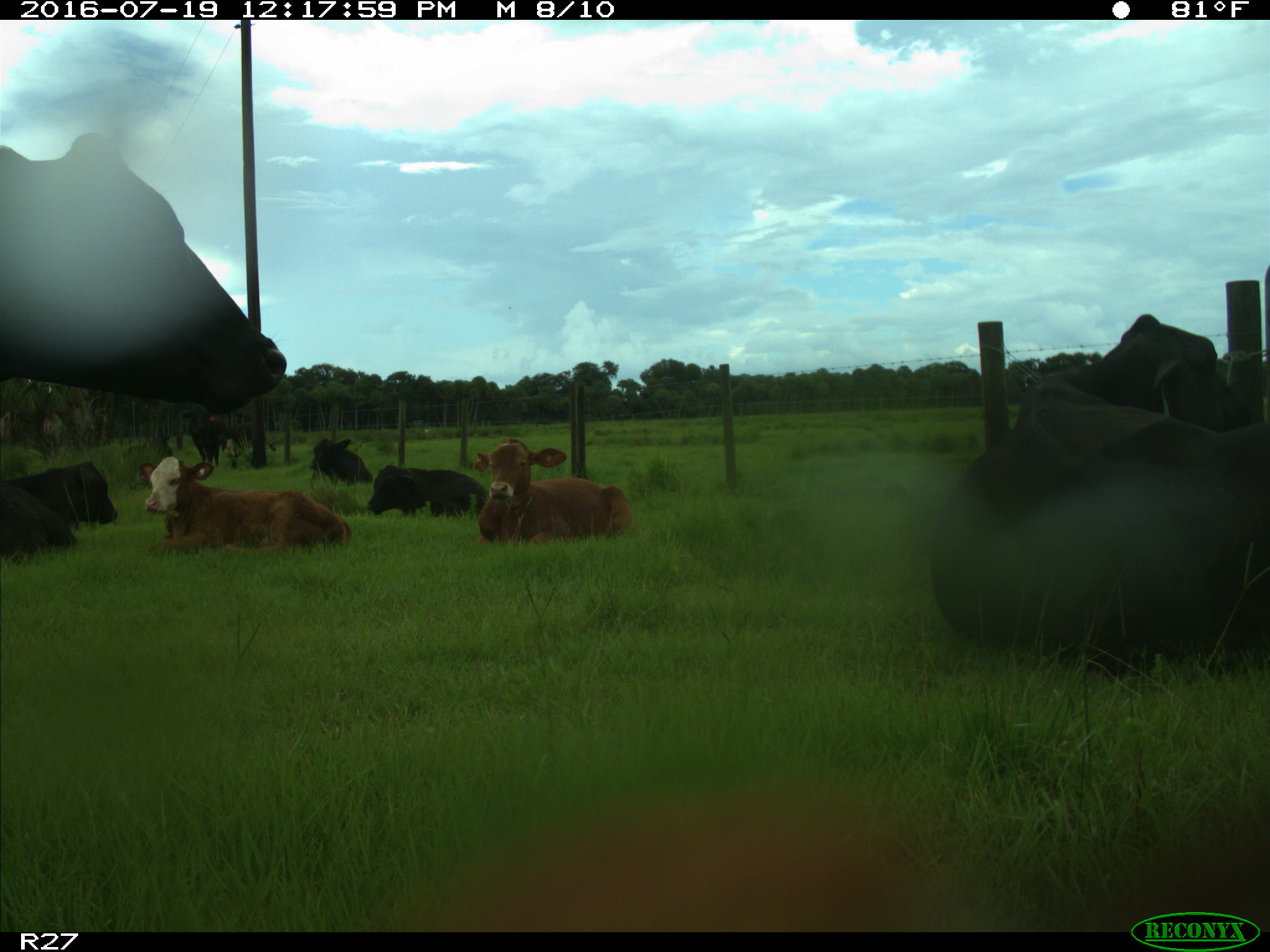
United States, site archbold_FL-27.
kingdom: Animalia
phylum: Chordata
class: Mammalia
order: Artiodactyla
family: Bovidae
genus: Bos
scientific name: Bos taurus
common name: domestic cow